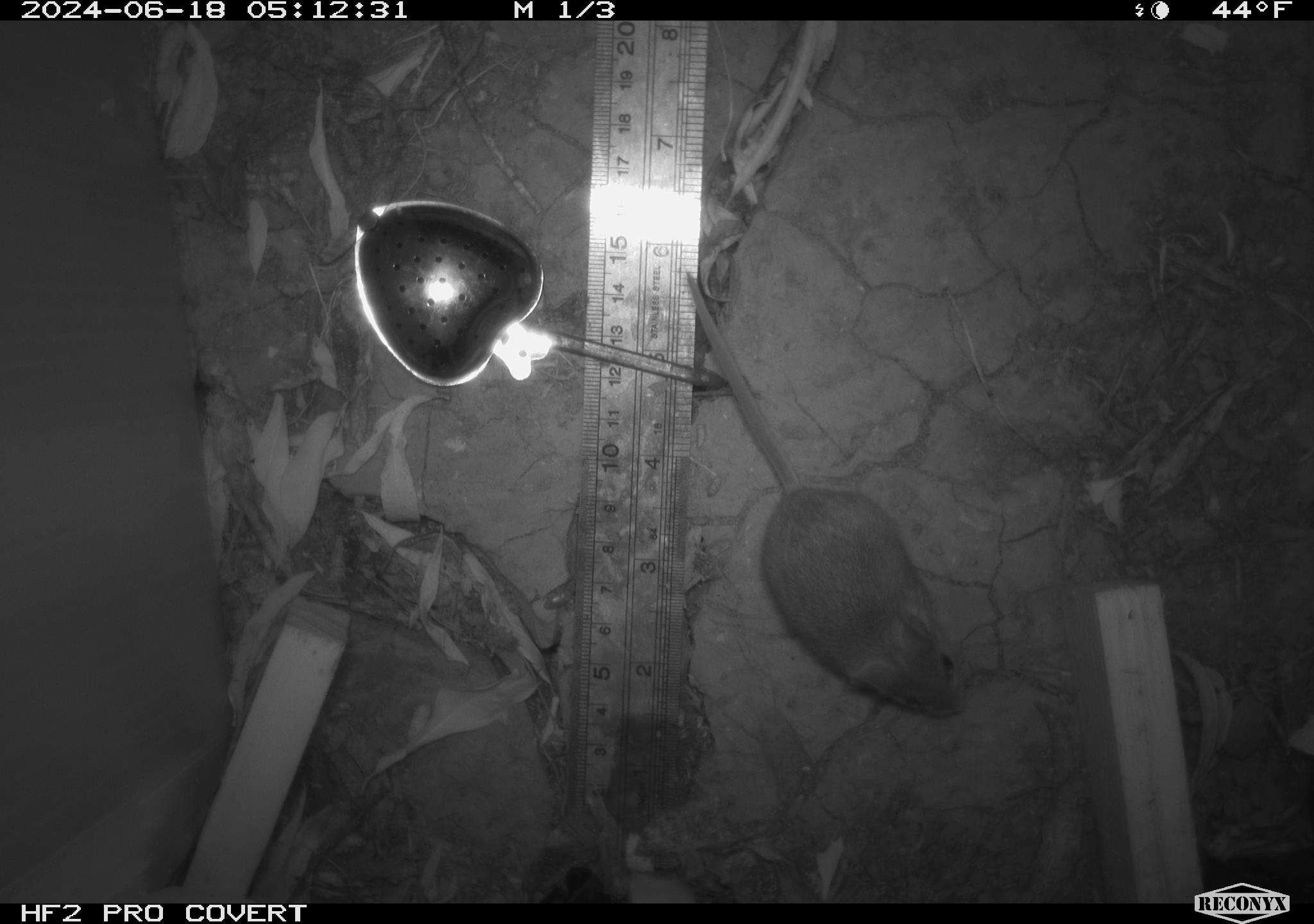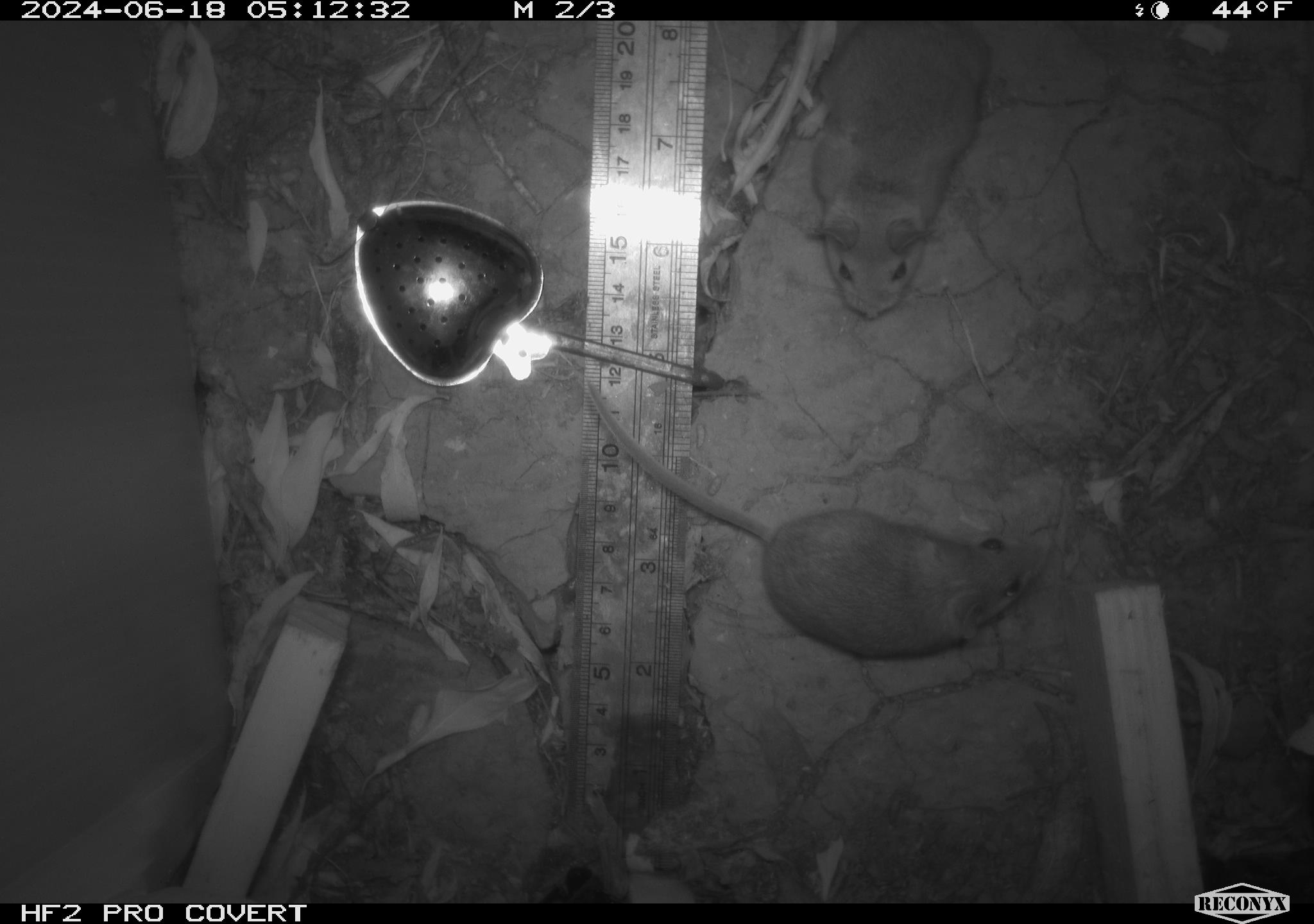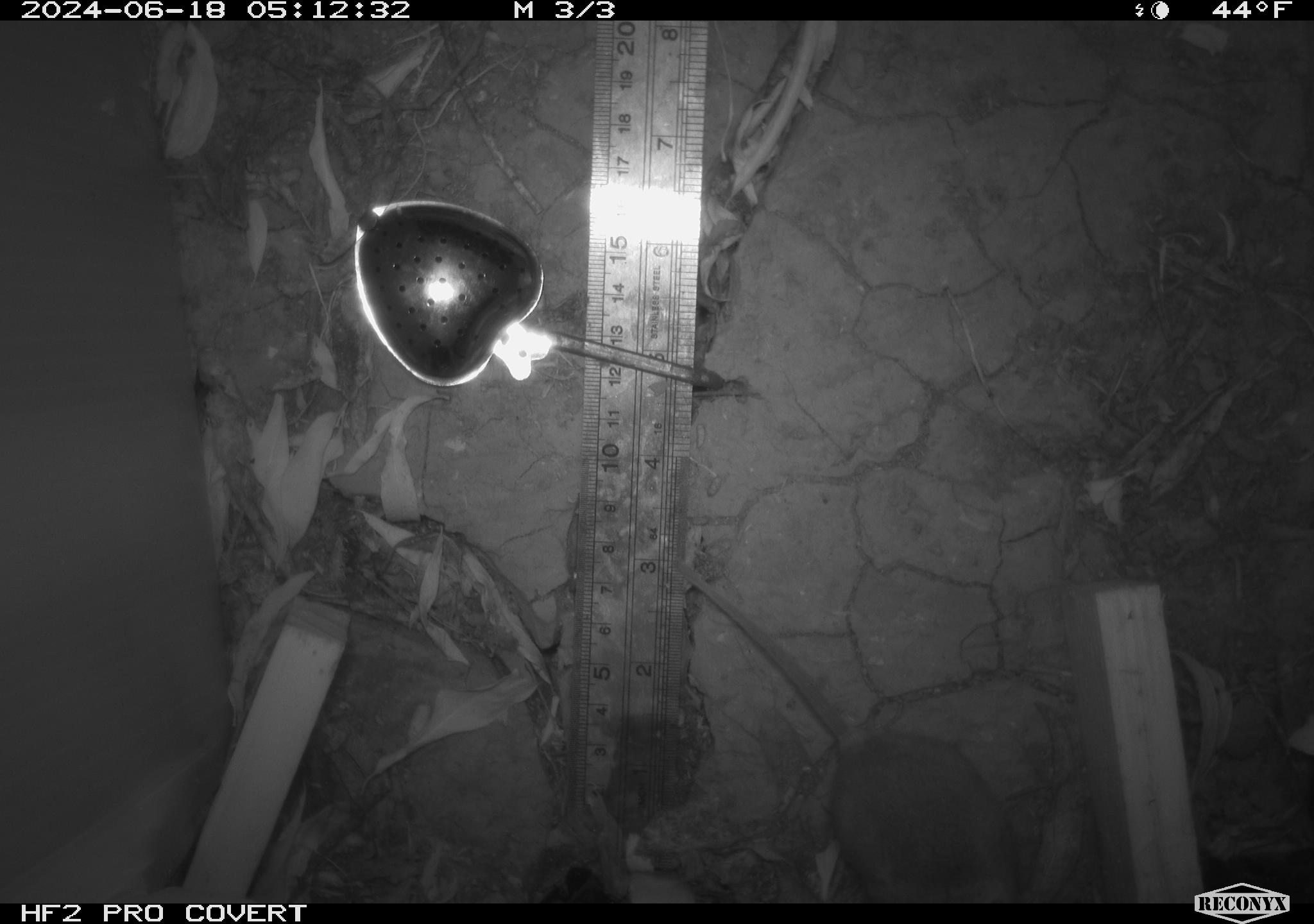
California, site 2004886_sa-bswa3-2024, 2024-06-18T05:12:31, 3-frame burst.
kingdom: Animalia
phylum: Chordata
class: Mammalia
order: Rodentia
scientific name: Rodentia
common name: mouse species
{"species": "mouse species (Rodentia)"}